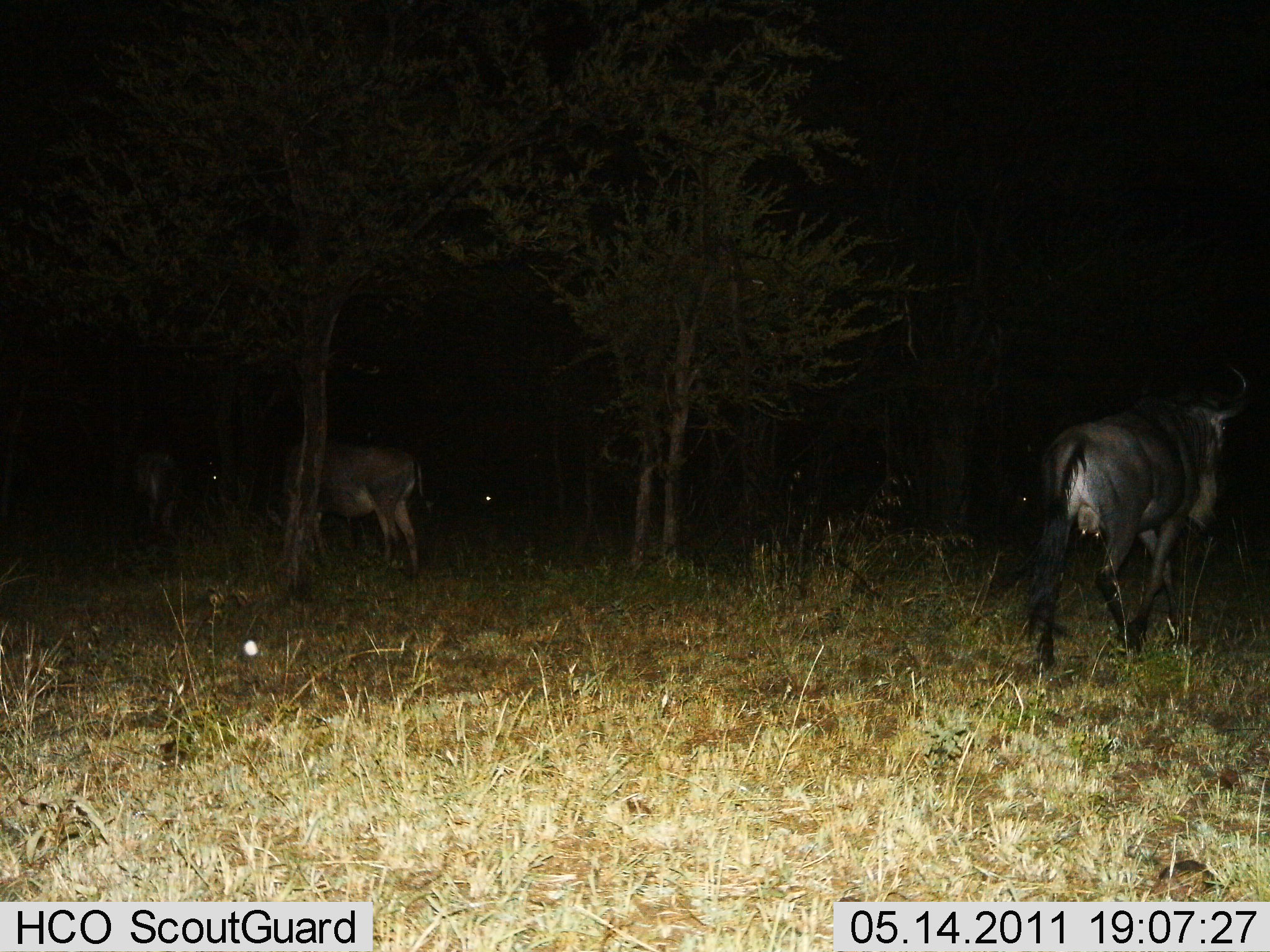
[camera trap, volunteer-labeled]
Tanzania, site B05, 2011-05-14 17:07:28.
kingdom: Animalia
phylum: Chordata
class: Mammalia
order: Artiodactyla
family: Bovidae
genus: Connochaetes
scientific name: Connochaetes taurinus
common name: blue wildebeest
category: wildebeest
Wildebeest (blue wildebeest) (Connochaetes taurinus), count 3. Behavior (volunteer vote fractions): standing 60%, resting 0%, moving 73%, interacting 0%. Young present (vote fraction): 0%. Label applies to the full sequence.